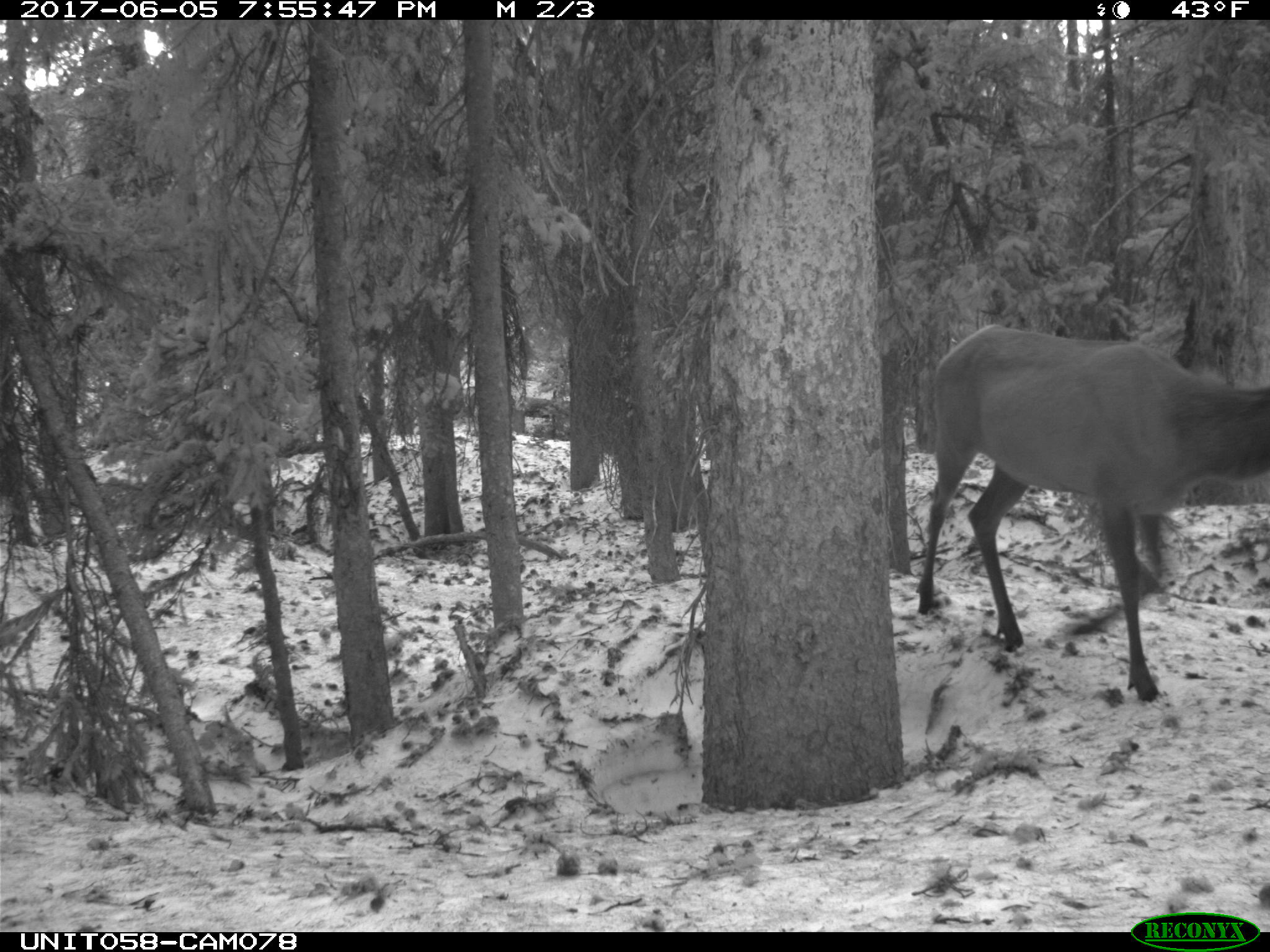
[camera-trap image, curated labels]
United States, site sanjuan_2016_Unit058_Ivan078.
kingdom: Animalia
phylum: Chordata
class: Mammalia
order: Artiodactyla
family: Cervidae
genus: Cervus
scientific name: Cervus elaphus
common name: red deer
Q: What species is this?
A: Cervus elaphus (red deer).